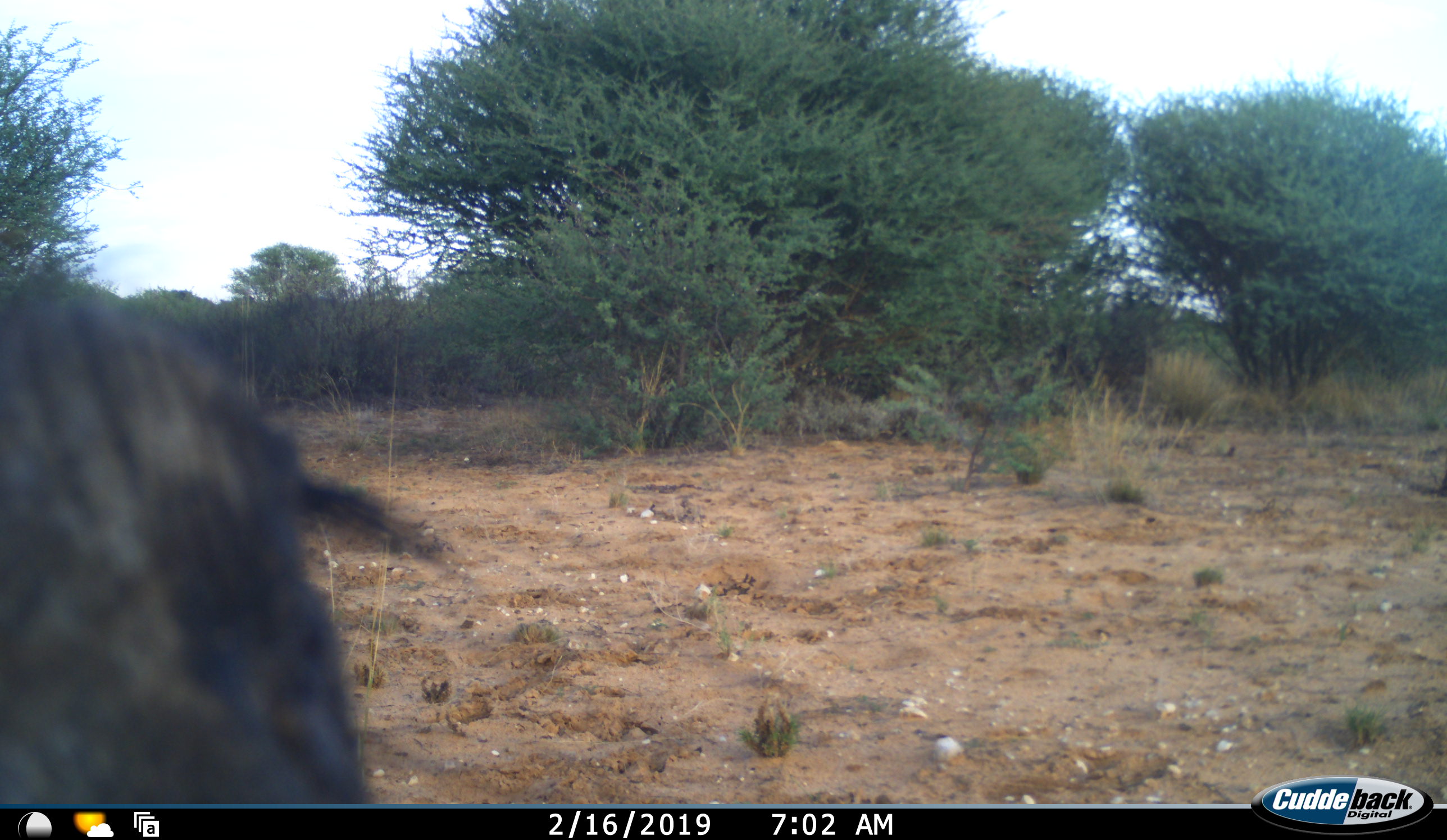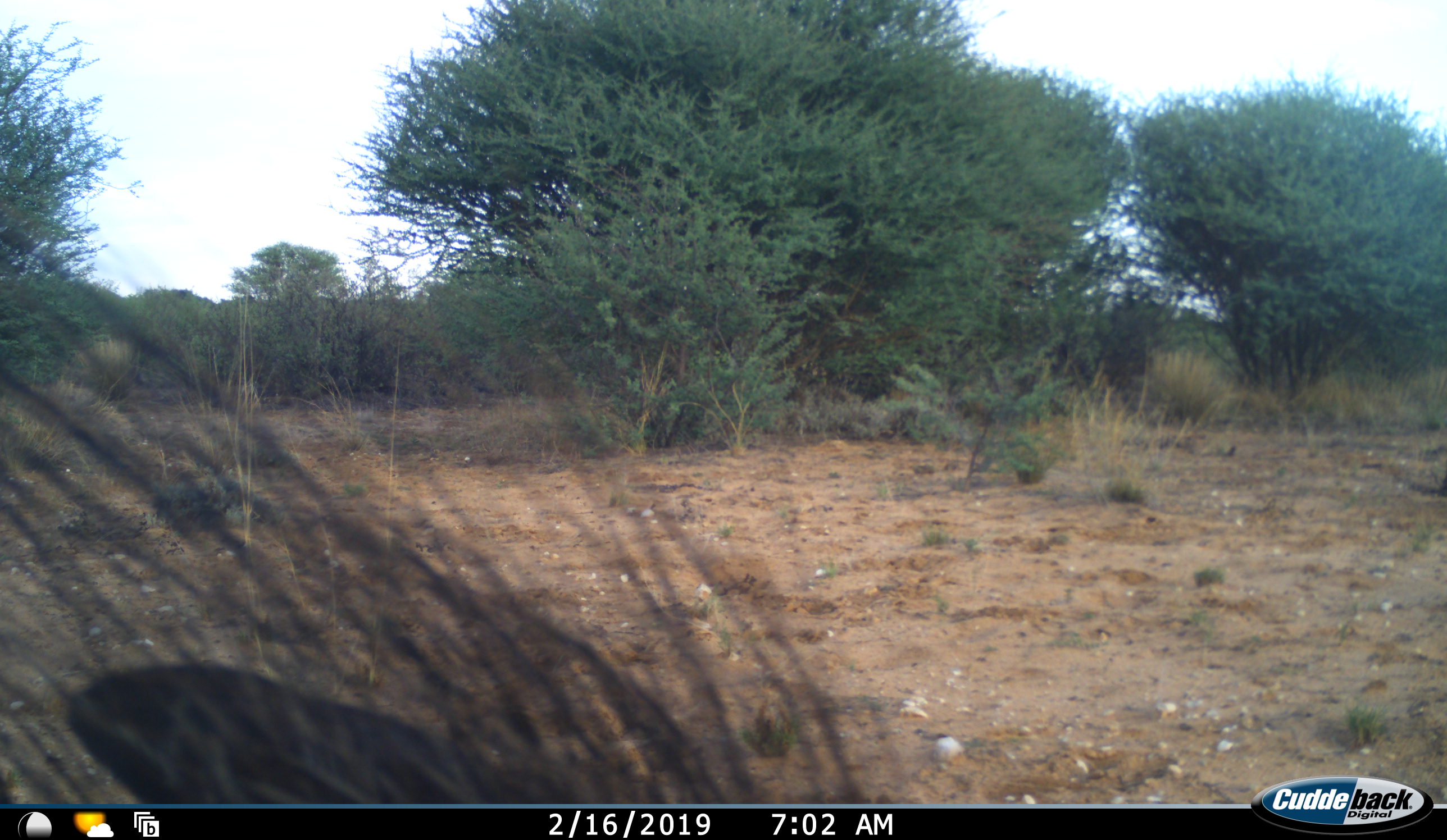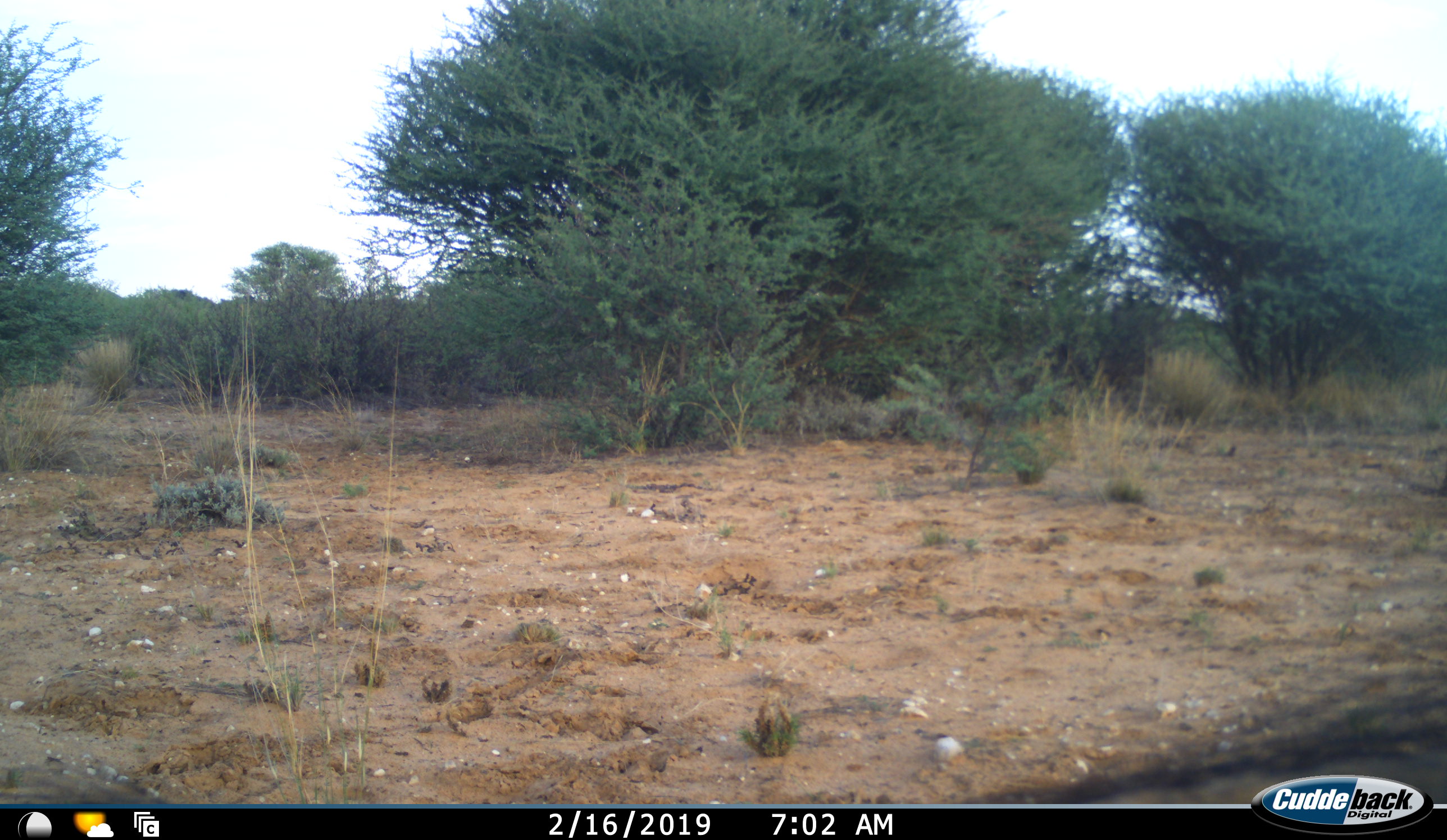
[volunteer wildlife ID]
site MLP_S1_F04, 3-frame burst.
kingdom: Animalia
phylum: Chordata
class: Mammalia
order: Artiodactyla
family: Suidae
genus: Phacochoerus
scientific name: Phacochoerus africanus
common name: warthog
Warthog (Phacochoerus africanus), count 1. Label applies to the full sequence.